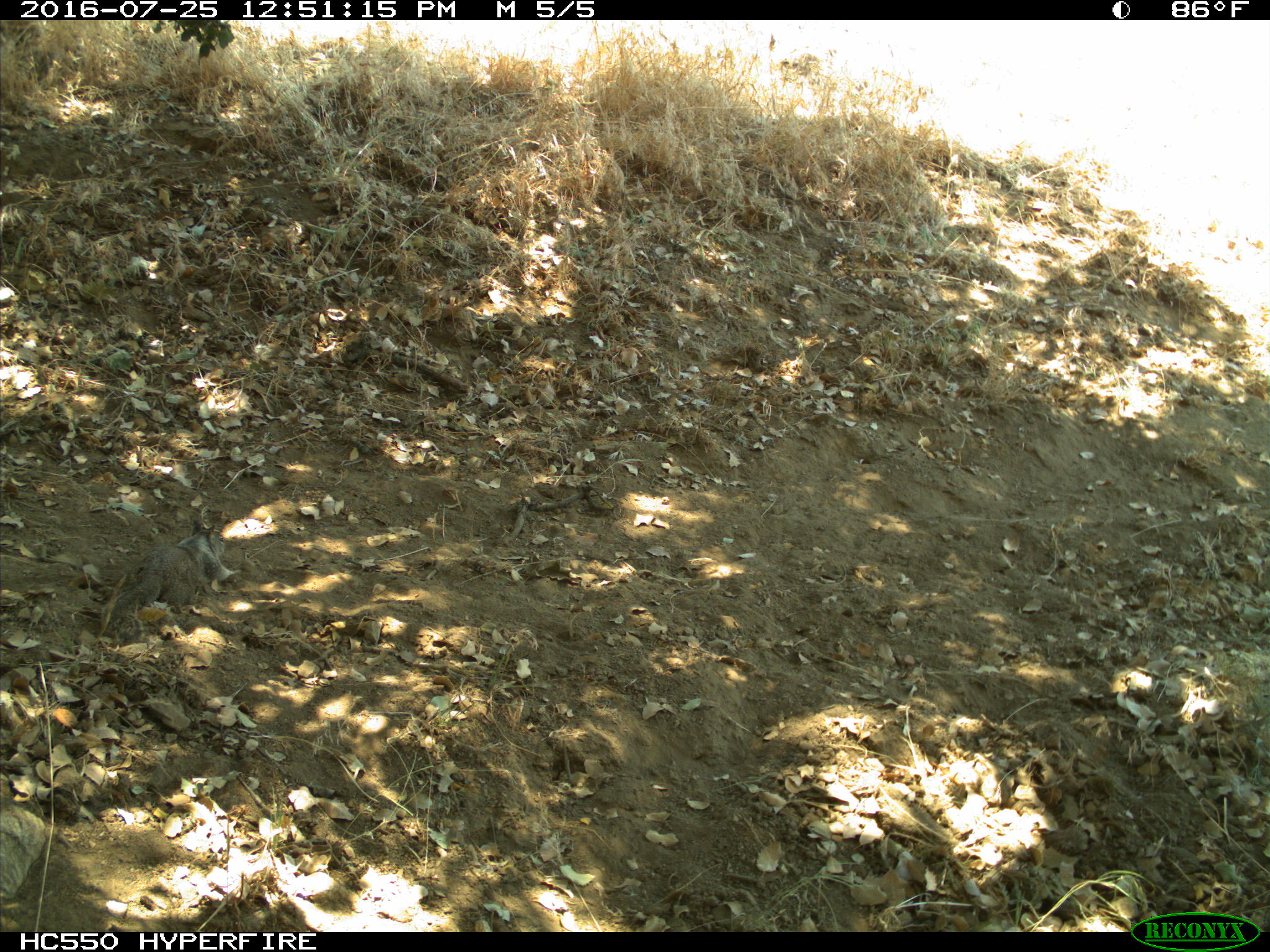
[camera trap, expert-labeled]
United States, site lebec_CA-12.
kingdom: Animalia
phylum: Chordata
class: Mammalia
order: Rodentia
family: Sciuridae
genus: Otospermophilus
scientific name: Otospermophilus beecheyi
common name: california ground squirrel